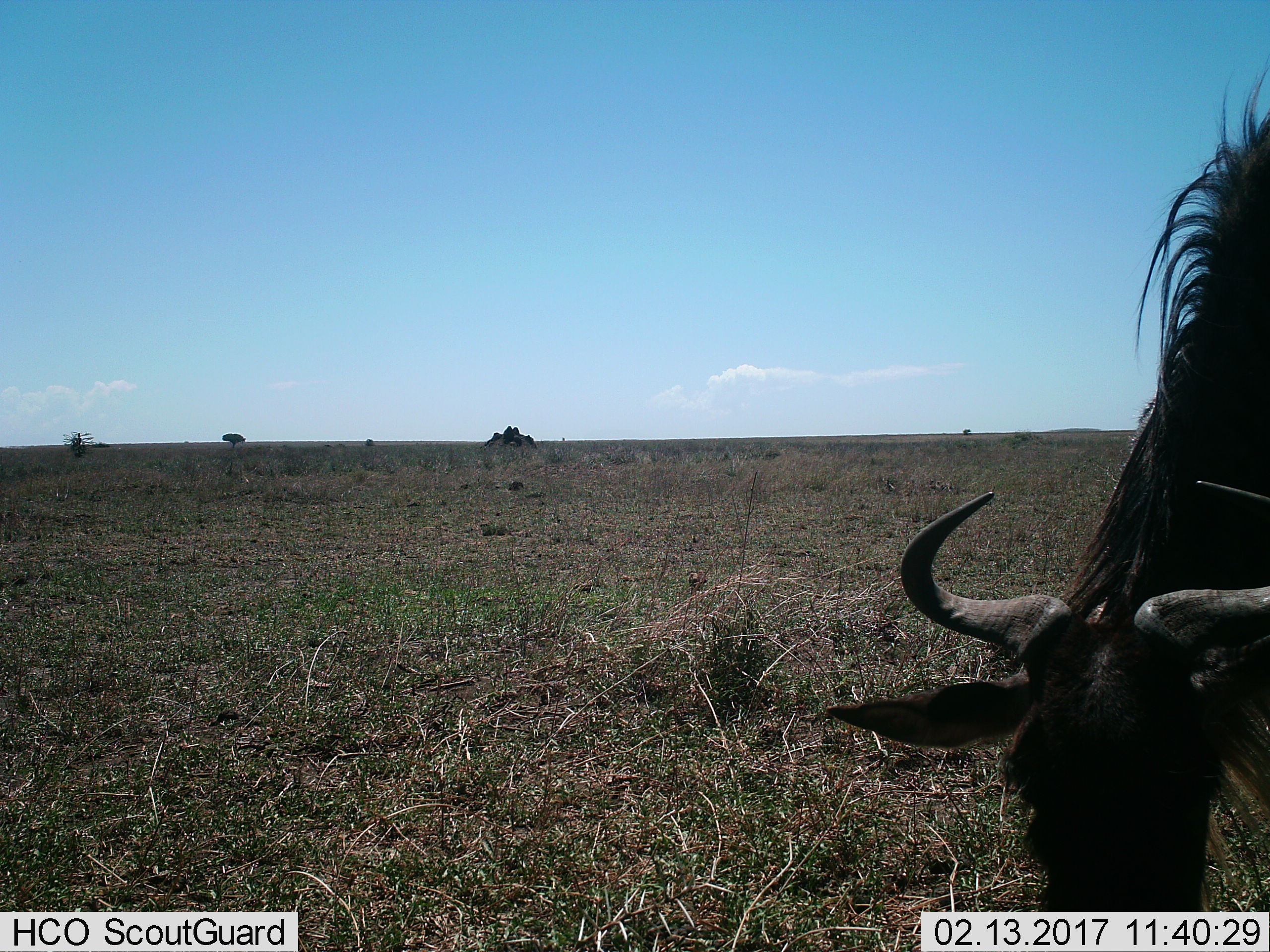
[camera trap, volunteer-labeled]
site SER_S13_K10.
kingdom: Animalia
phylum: Chordata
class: Mammalia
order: Artiodactyla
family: Bovidae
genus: Connochaetes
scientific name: Connochaetes taurinus taurinus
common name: blue wildebeest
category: wildebeestblue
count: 1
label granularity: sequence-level